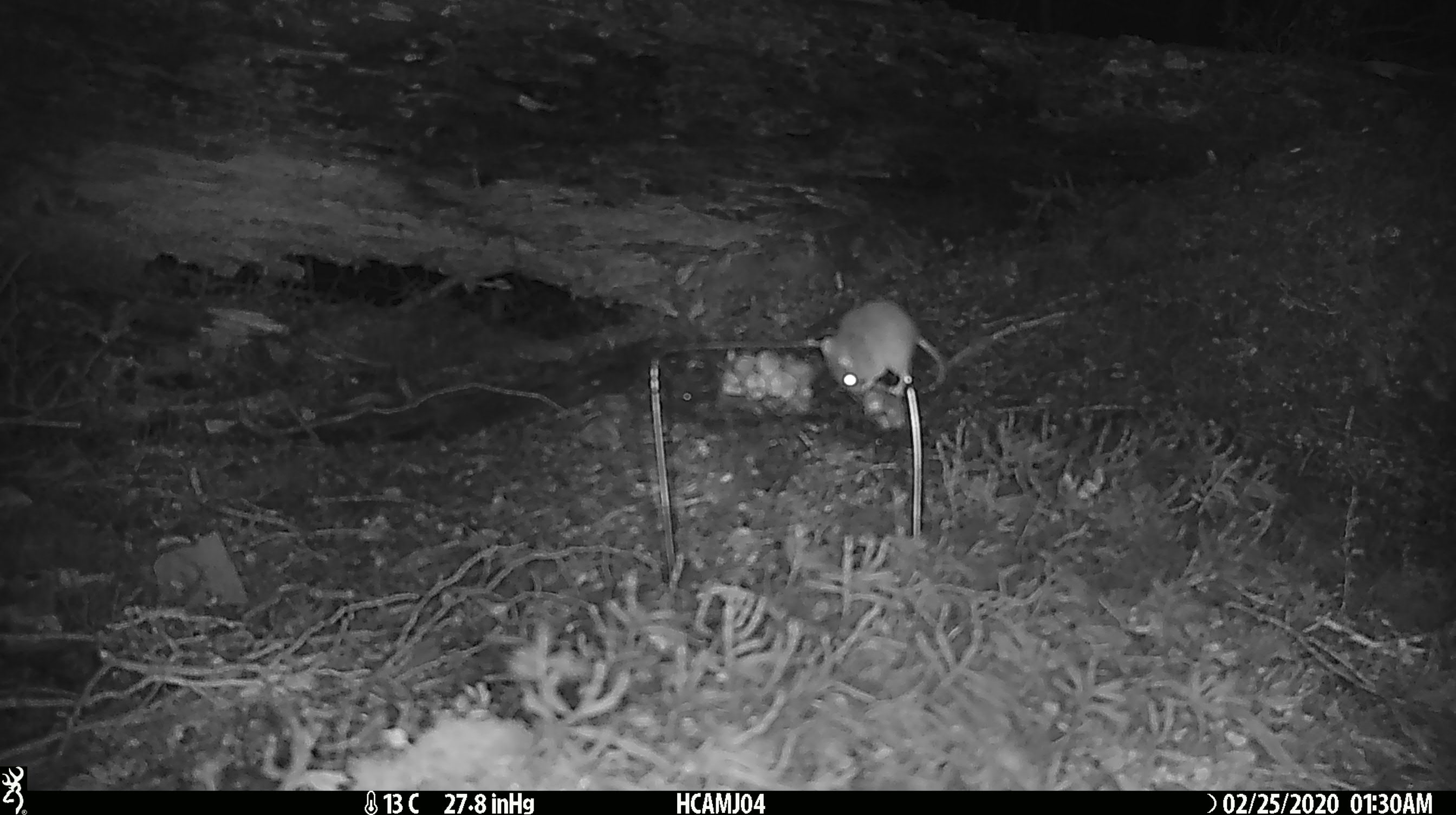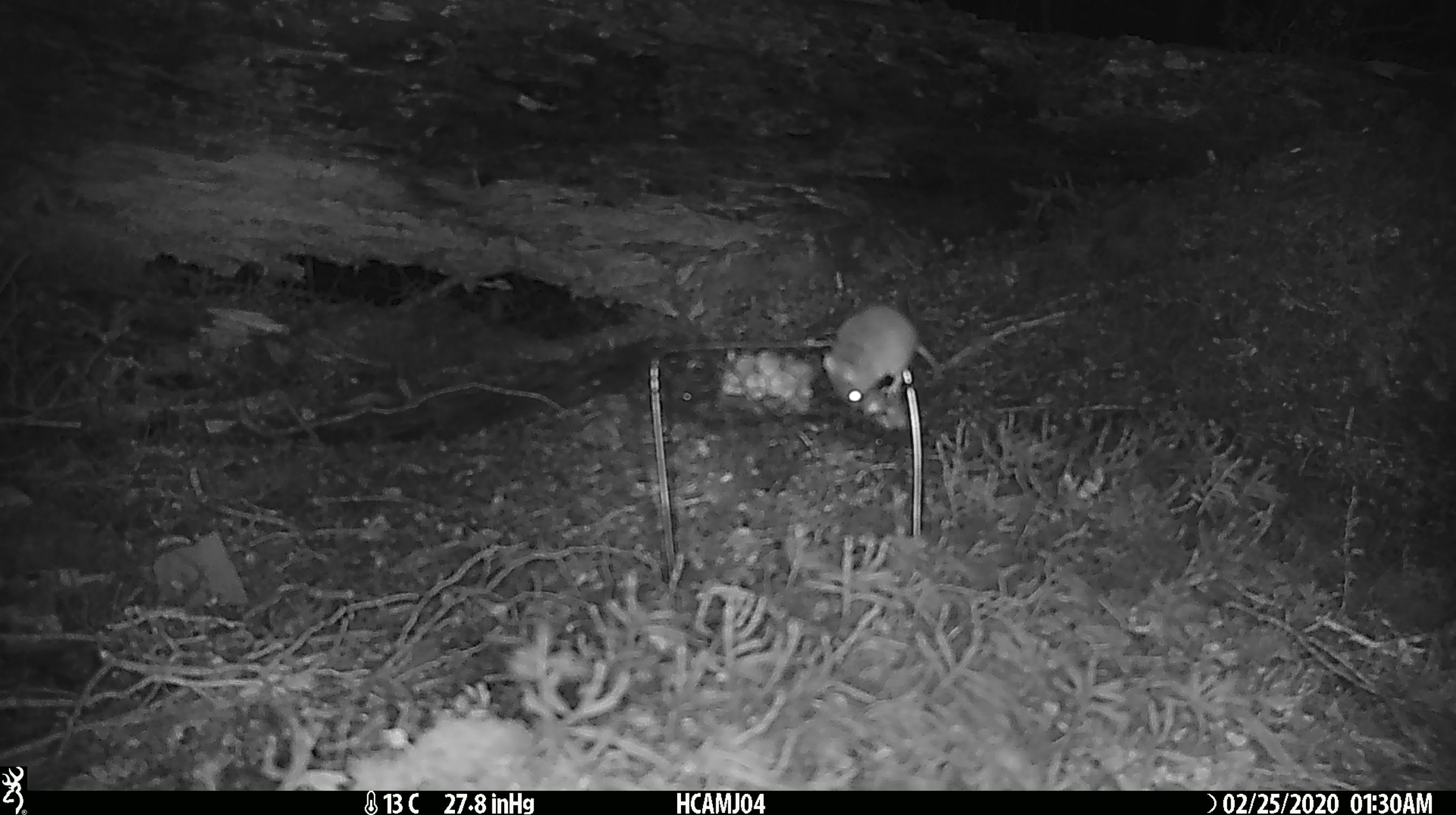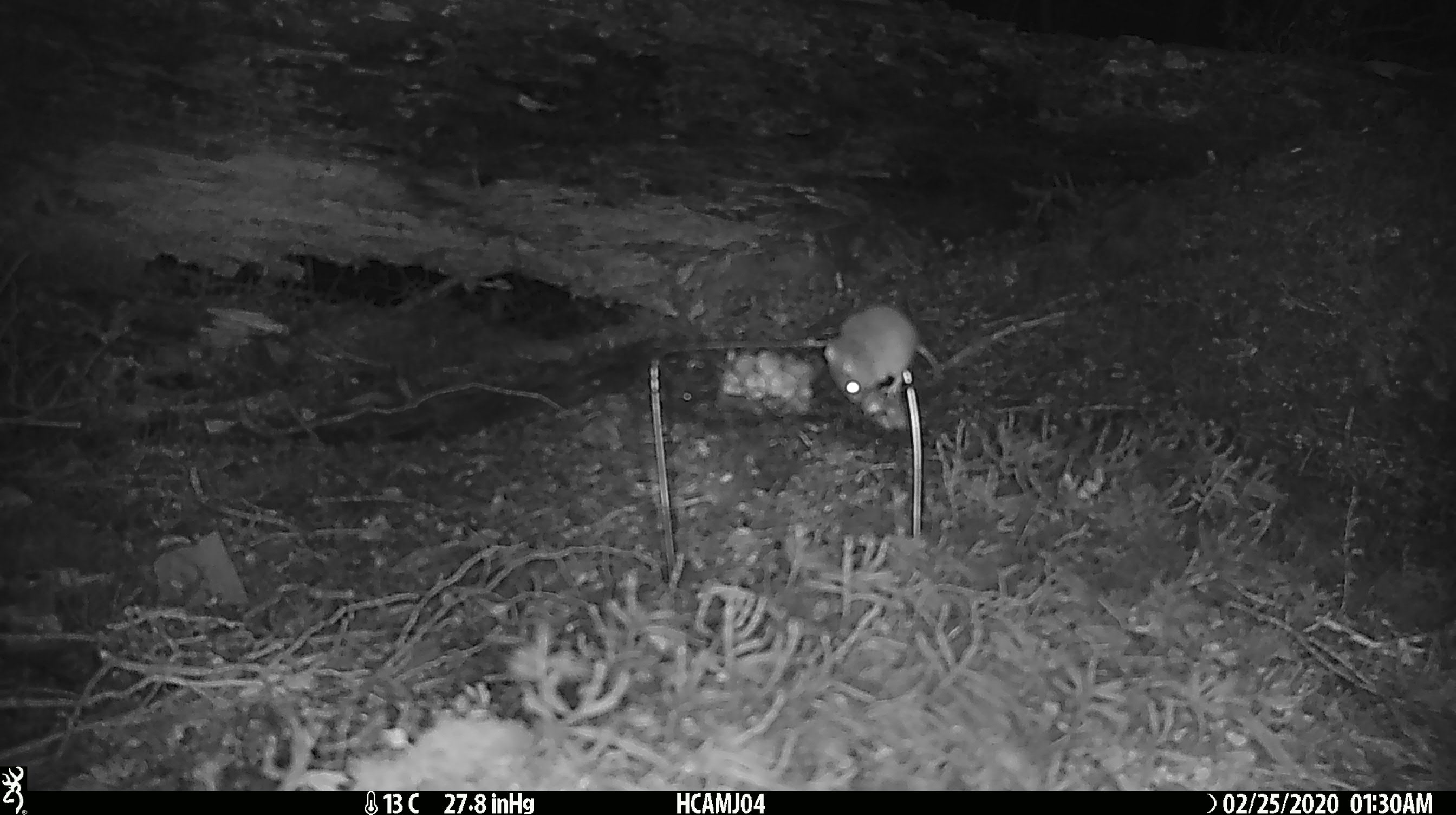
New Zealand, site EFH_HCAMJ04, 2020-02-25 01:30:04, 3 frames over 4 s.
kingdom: Animalia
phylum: Chordata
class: Mammalia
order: Rodentia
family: Muridae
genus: Mus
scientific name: Mus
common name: mouse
Mouse (Mus).